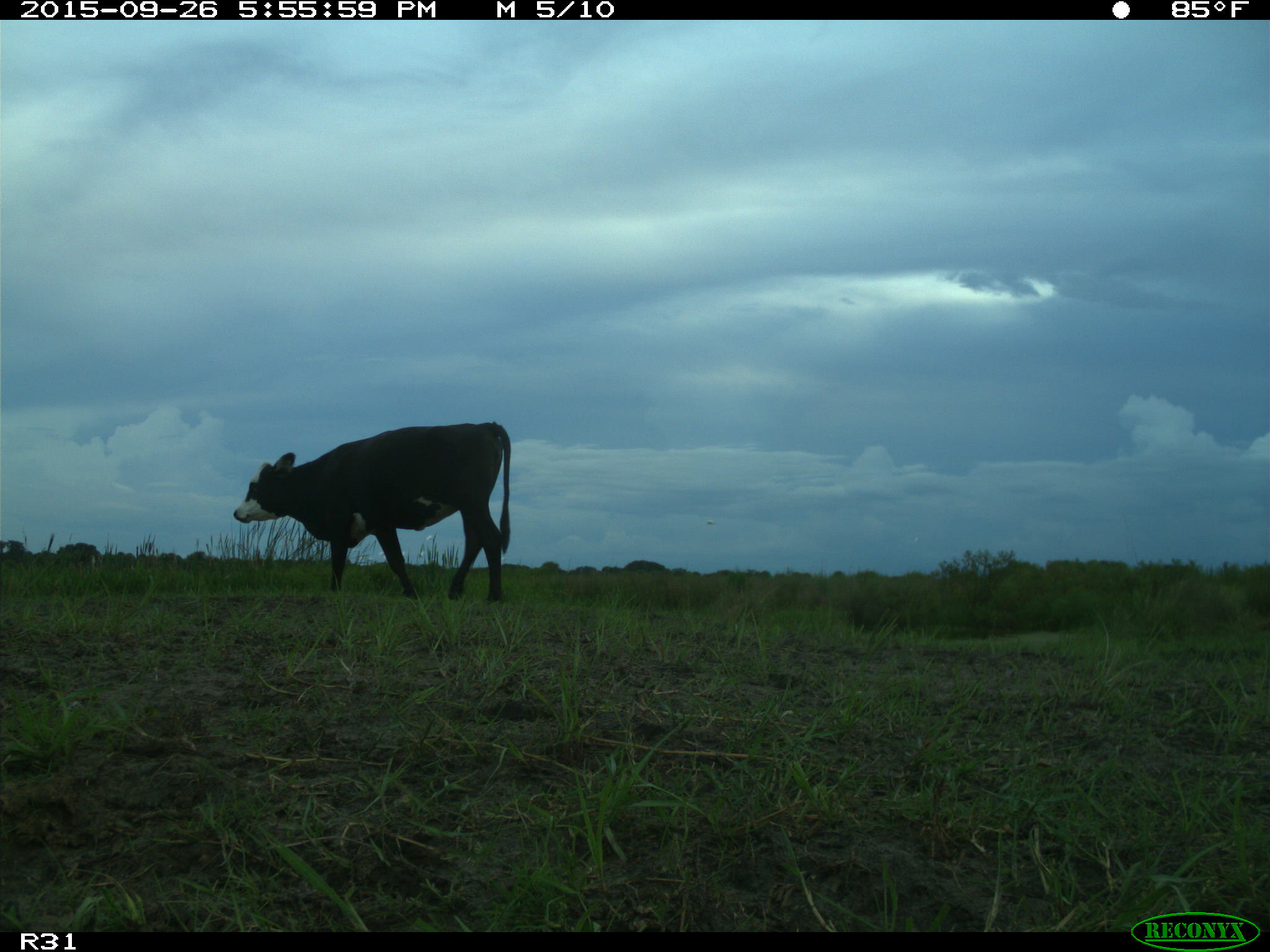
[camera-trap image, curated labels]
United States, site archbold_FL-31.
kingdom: Animalia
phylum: Chordata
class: Mammalia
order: Artiodactyla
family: Bovidae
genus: Bos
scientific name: Bos taurus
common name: domestic cow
Bos taurus (domestic cow).